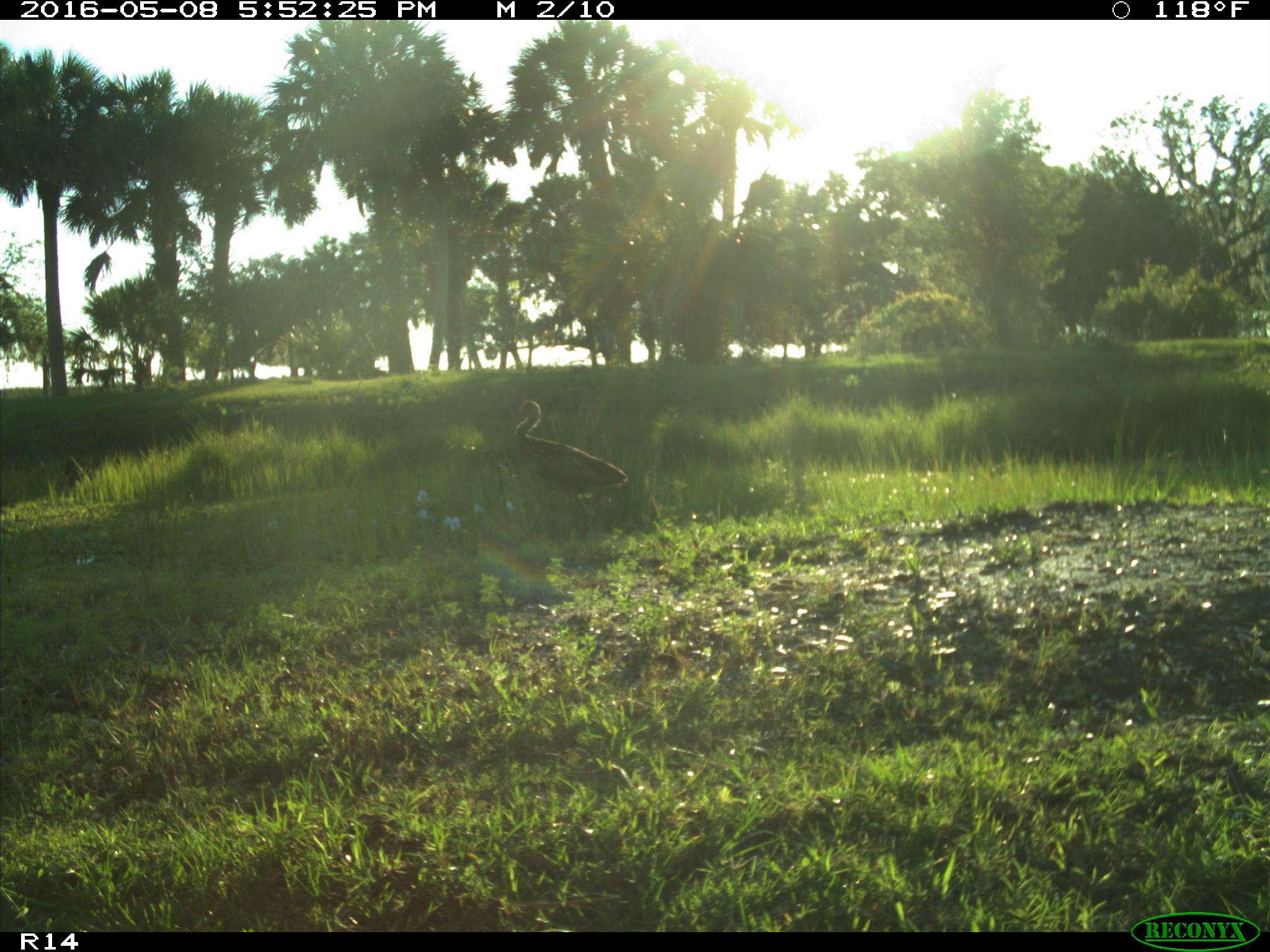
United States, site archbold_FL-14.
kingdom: Animalia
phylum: Chordata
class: Aves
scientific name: Aves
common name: birds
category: unidentified bird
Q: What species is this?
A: Unidentified bird (birds) (Aves).